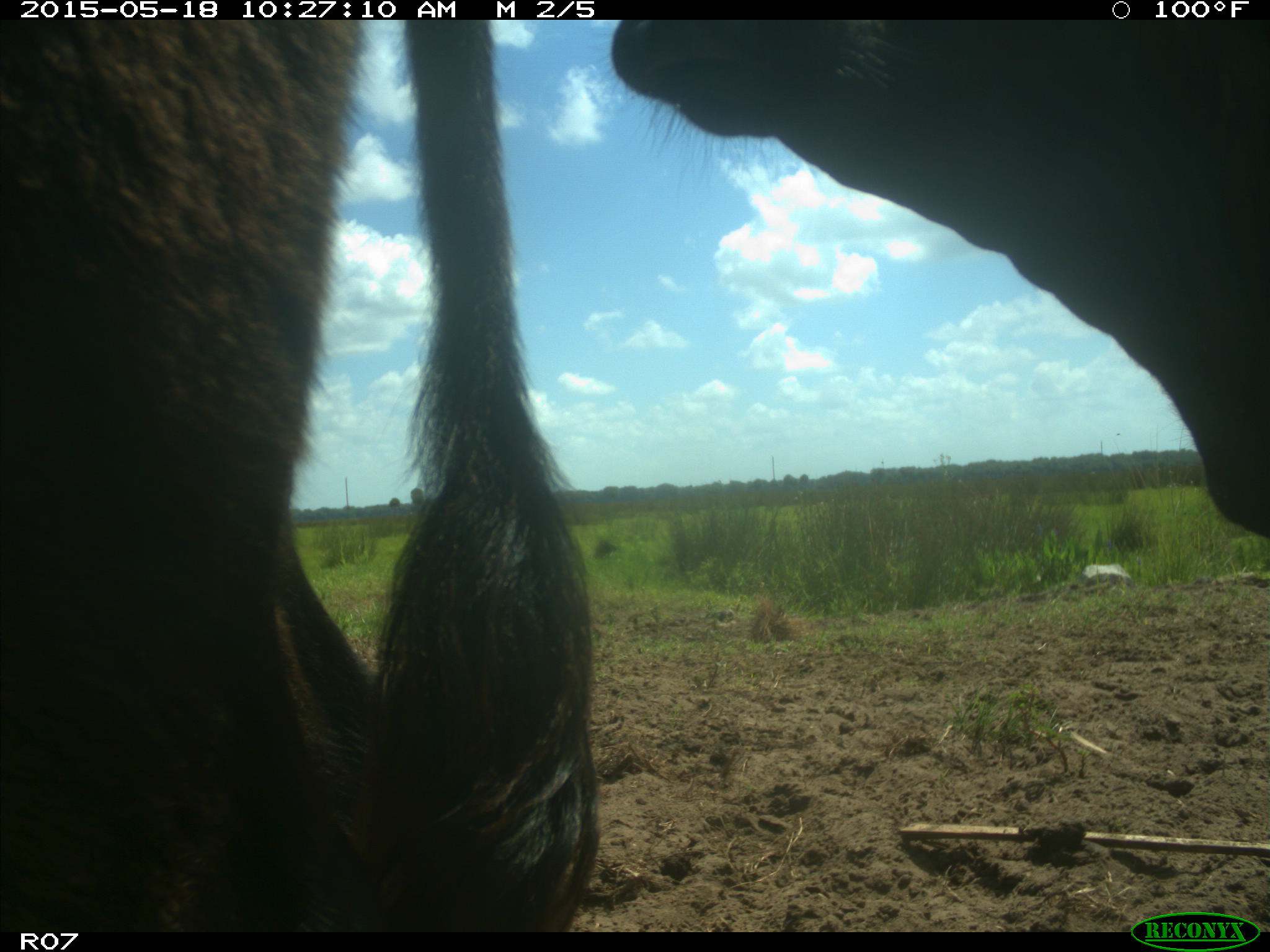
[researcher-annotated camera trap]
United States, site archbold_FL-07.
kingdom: Animalia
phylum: Chordata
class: Mammalia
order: Artiodactyla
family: Bovidae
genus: Bos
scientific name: Bos taurus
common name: domestic cow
Bos taurus (domestic cow).